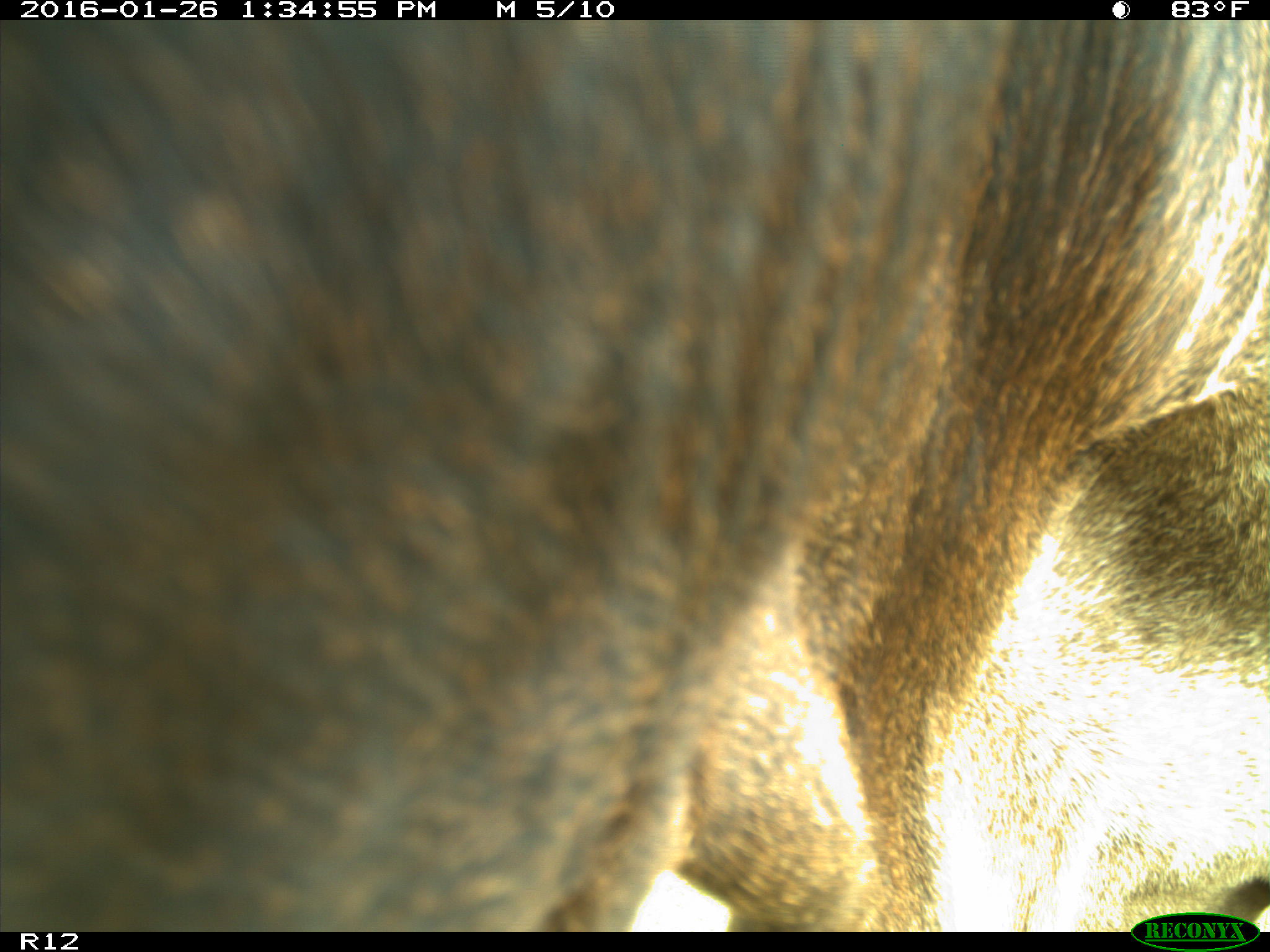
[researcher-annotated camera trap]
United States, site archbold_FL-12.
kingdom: Animalia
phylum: Chordata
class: Mammalia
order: Artiodactyla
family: Bovidae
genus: Bos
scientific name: Bos taurus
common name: domestic cow